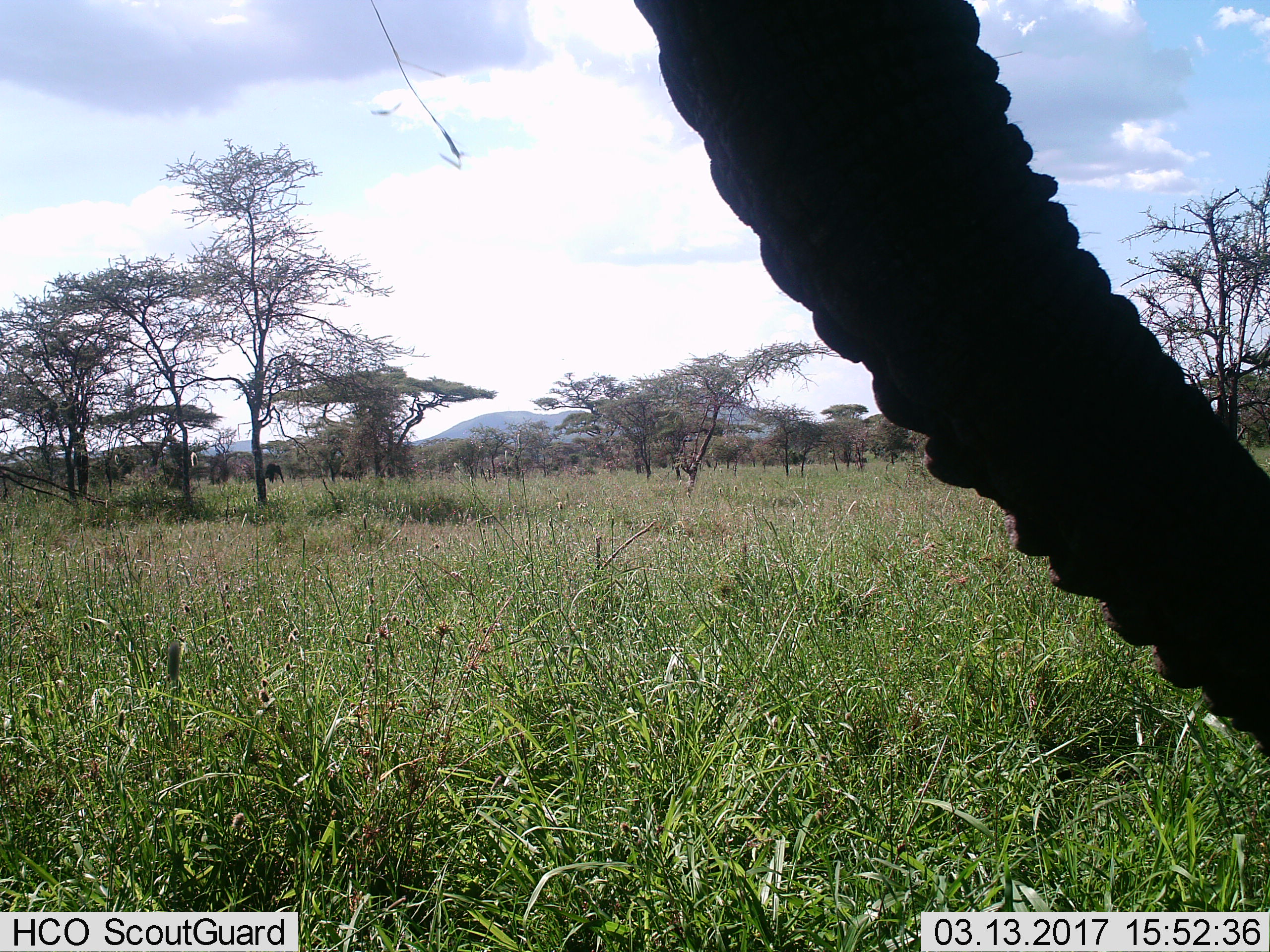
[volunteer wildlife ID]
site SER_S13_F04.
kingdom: Animalia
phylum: Chordata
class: Mammalia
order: Proboscidea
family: Elephantidae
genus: Loxodonta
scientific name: Loxodonta africana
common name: african bush elephant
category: elephant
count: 1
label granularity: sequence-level